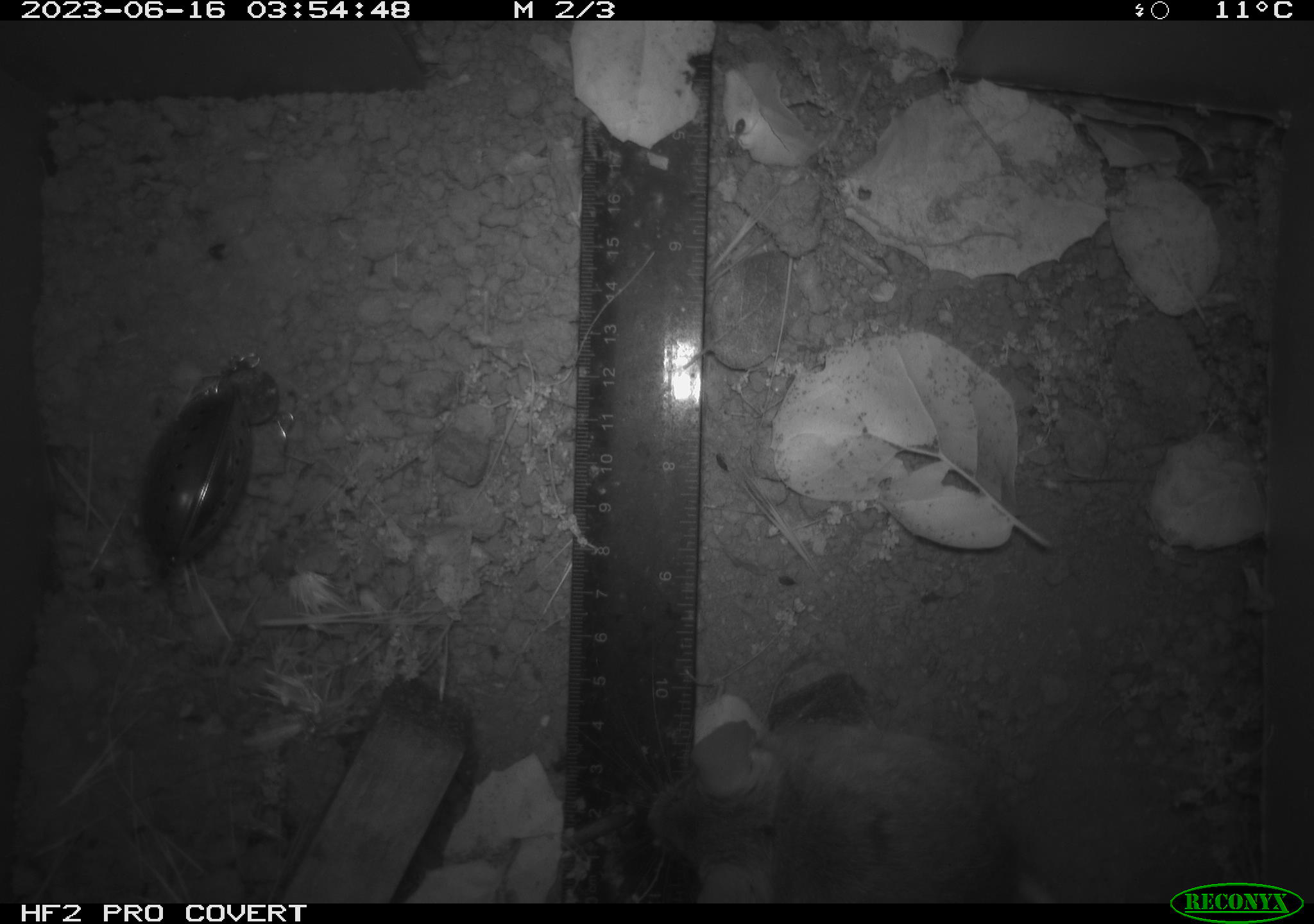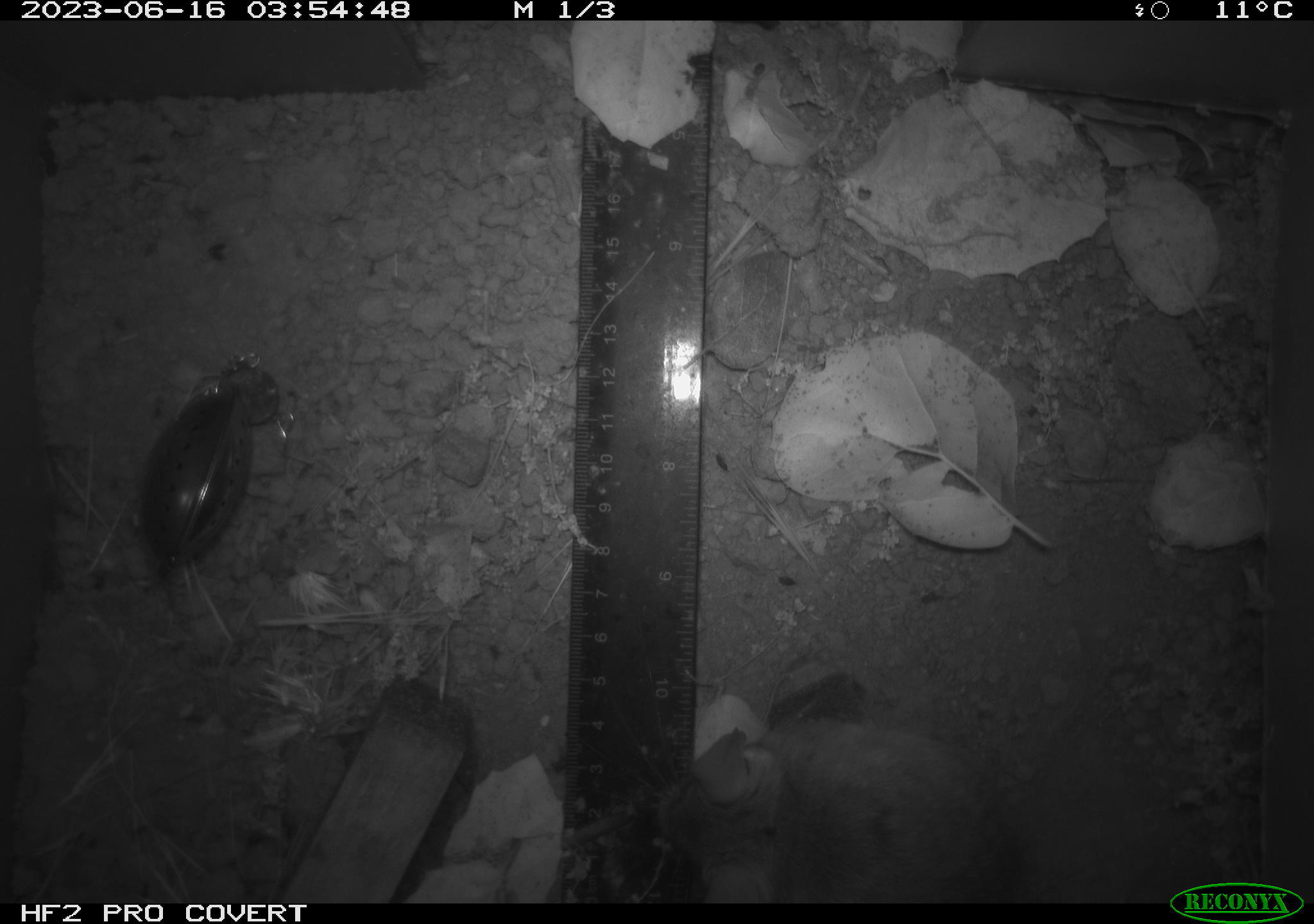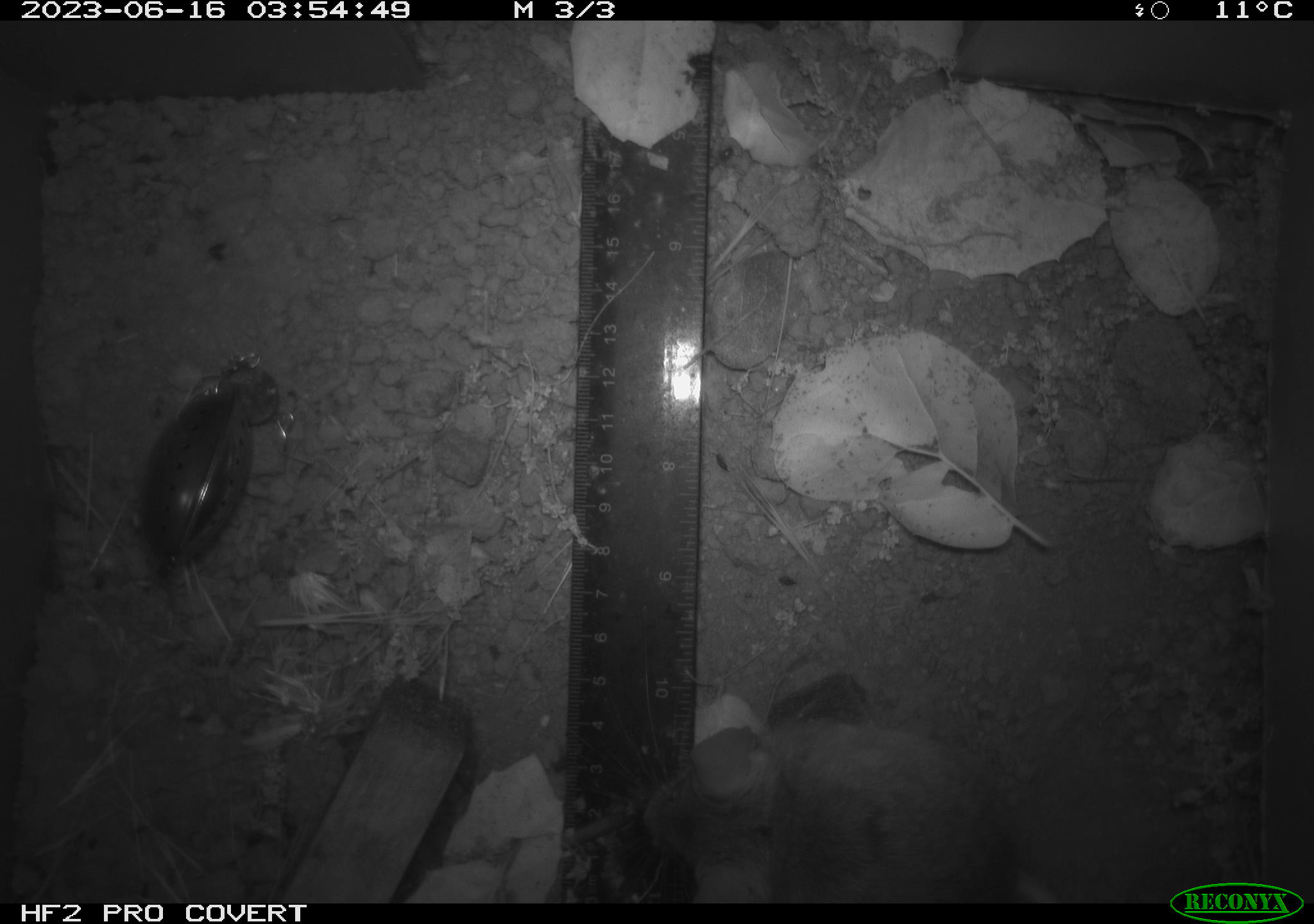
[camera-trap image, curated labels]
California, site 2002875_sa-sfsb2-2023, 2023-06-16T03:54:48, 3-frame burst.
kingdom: Animalia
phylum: Chordata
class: Mammalia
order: Rodentia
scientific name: Rodentia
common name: mouse species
Mouse species (Rodentia).